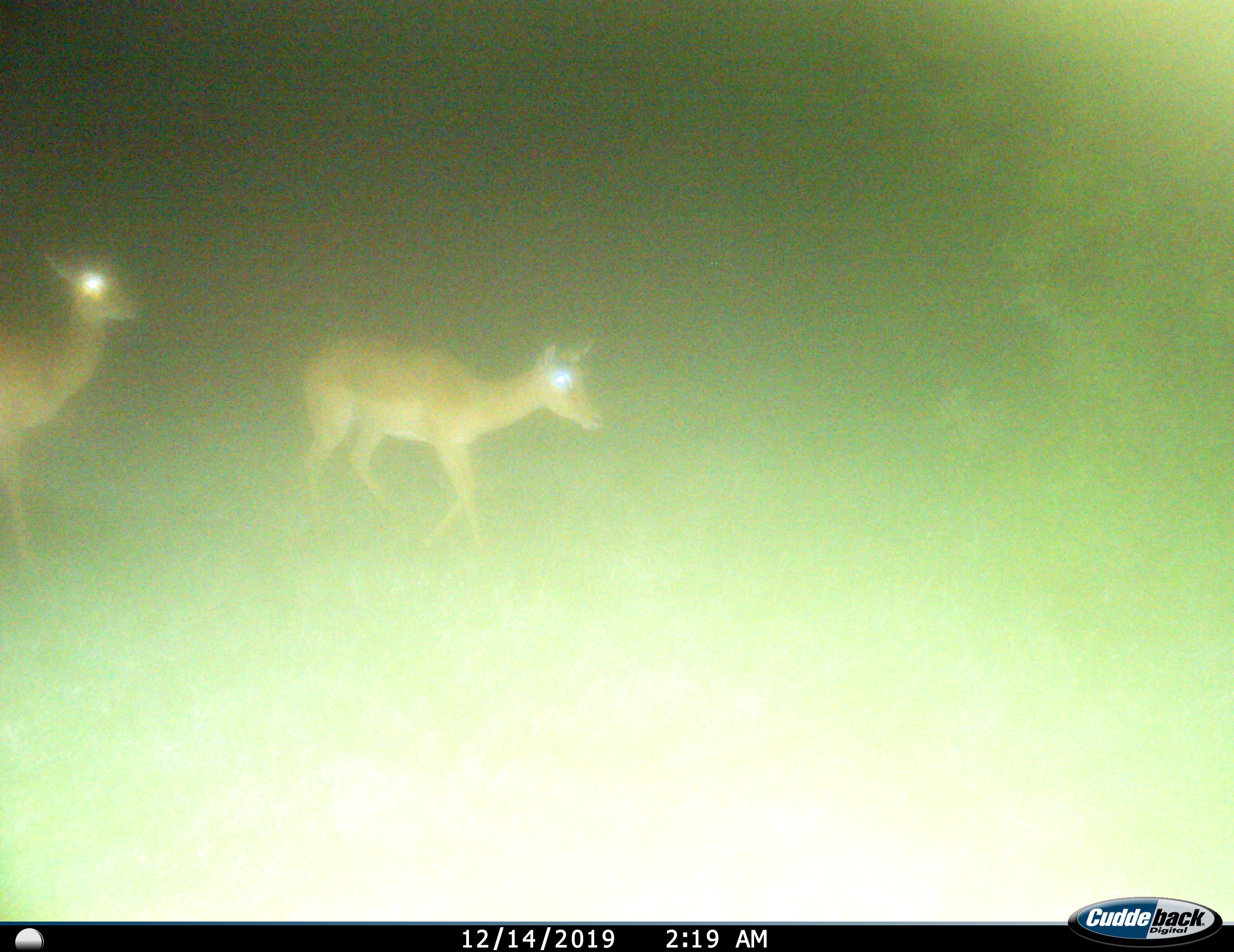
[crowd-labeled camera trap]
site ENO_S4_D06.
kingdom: Animalia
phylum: Chordata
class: Mammalia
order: Artiodactyla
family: Bovidae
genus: Aepyceros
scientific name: Aepyceros melampus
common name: impala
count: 2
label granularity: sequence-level